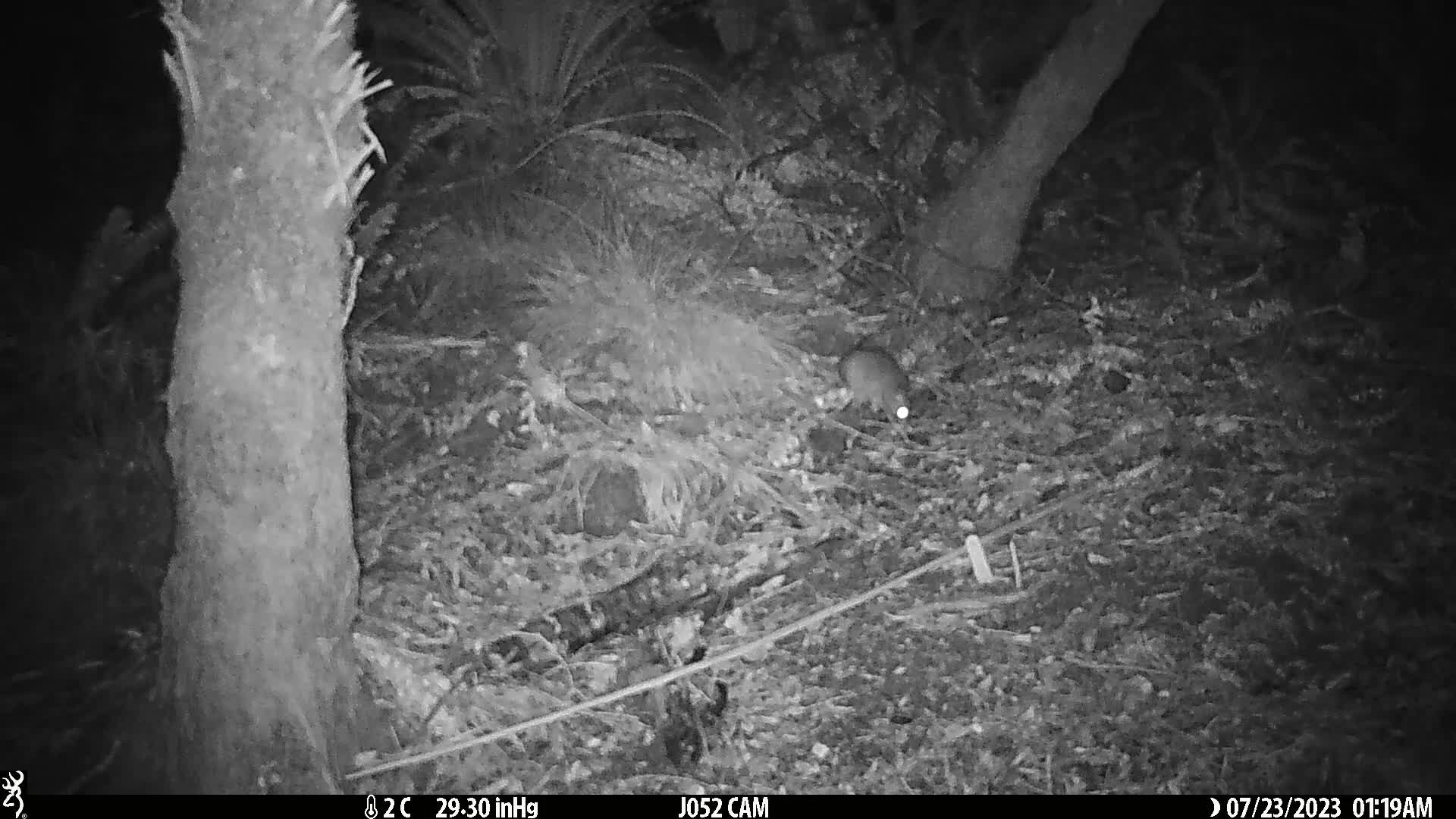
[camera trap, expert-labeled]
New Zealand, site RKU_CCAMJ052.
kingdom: Animalia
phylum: Chordata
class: Mammalia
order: Rodentia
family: Muridae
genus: Rattus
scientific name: Rattus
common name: rat